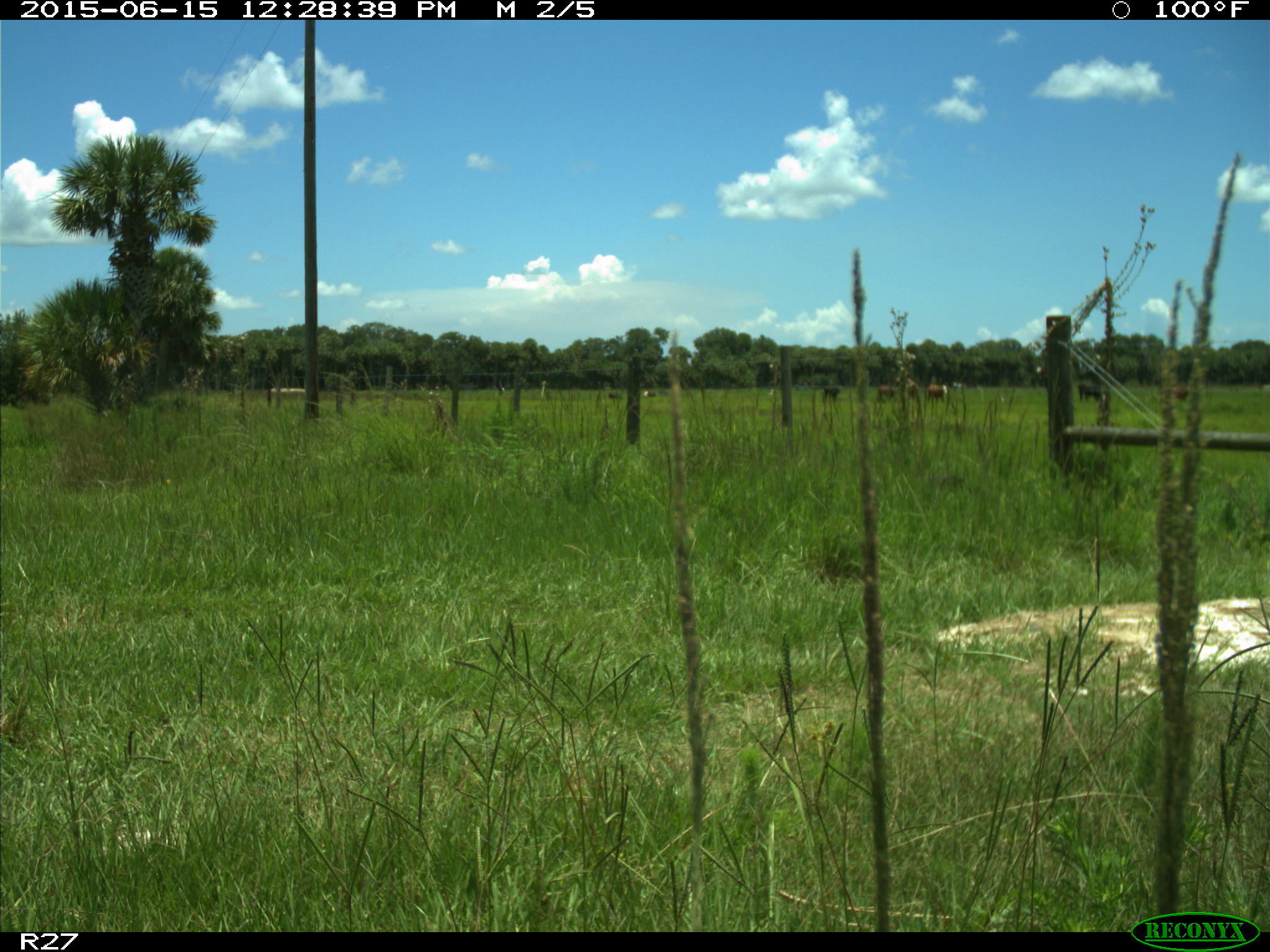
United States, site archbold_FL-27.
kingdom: Animalia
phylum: Chordata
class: Mammalia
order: Artiodactyla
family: Bovidae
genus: Bos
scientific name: Bos taurus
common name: domestic cow